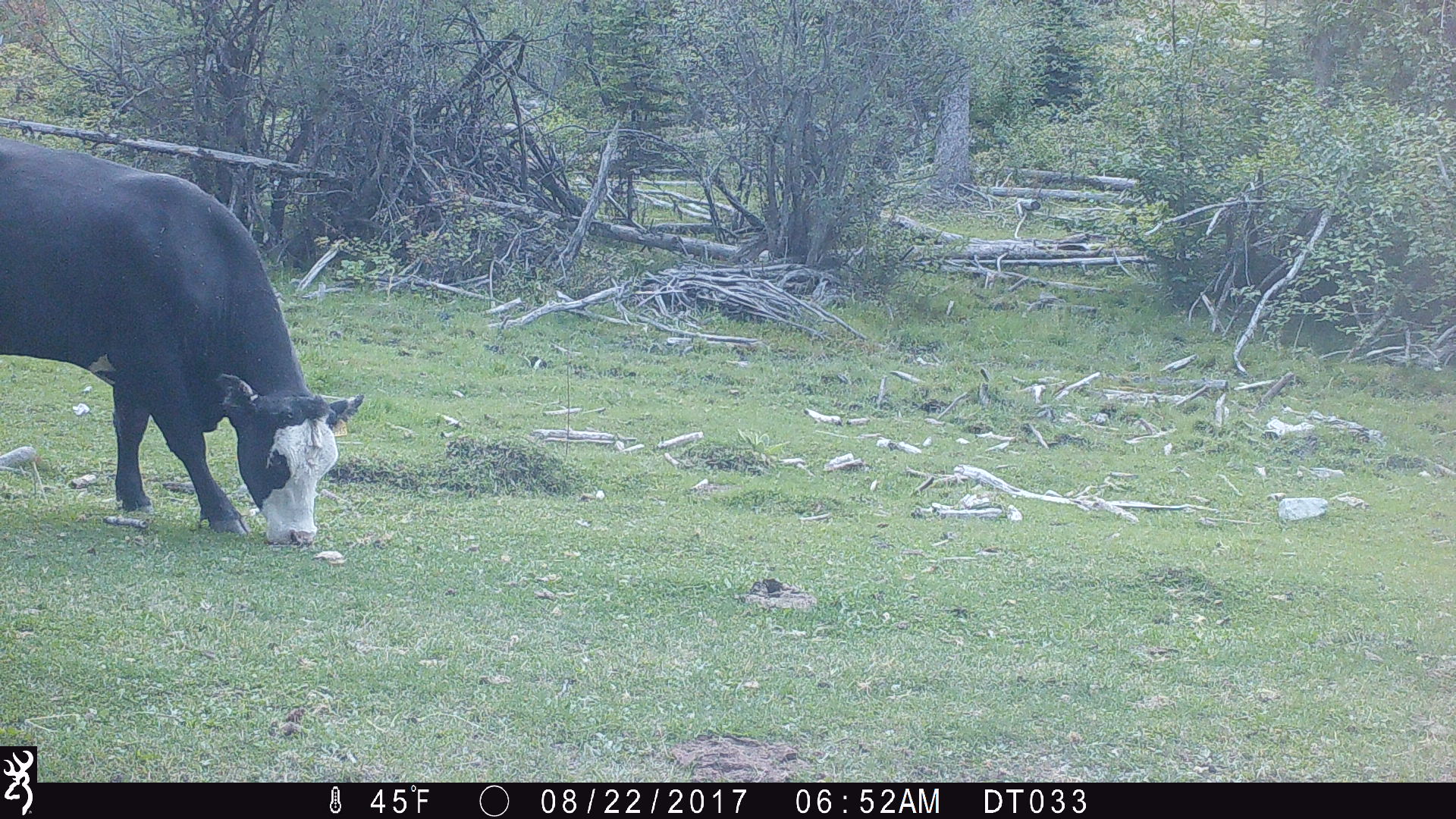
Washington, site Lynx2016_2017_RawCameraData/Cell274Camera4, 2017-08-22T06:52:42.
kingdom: Animalia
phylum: Chordata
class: Mammalia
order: Artiodactyla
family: Bovidae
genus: Bos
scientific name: Bos taurus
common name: domestic cattle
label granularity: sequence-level